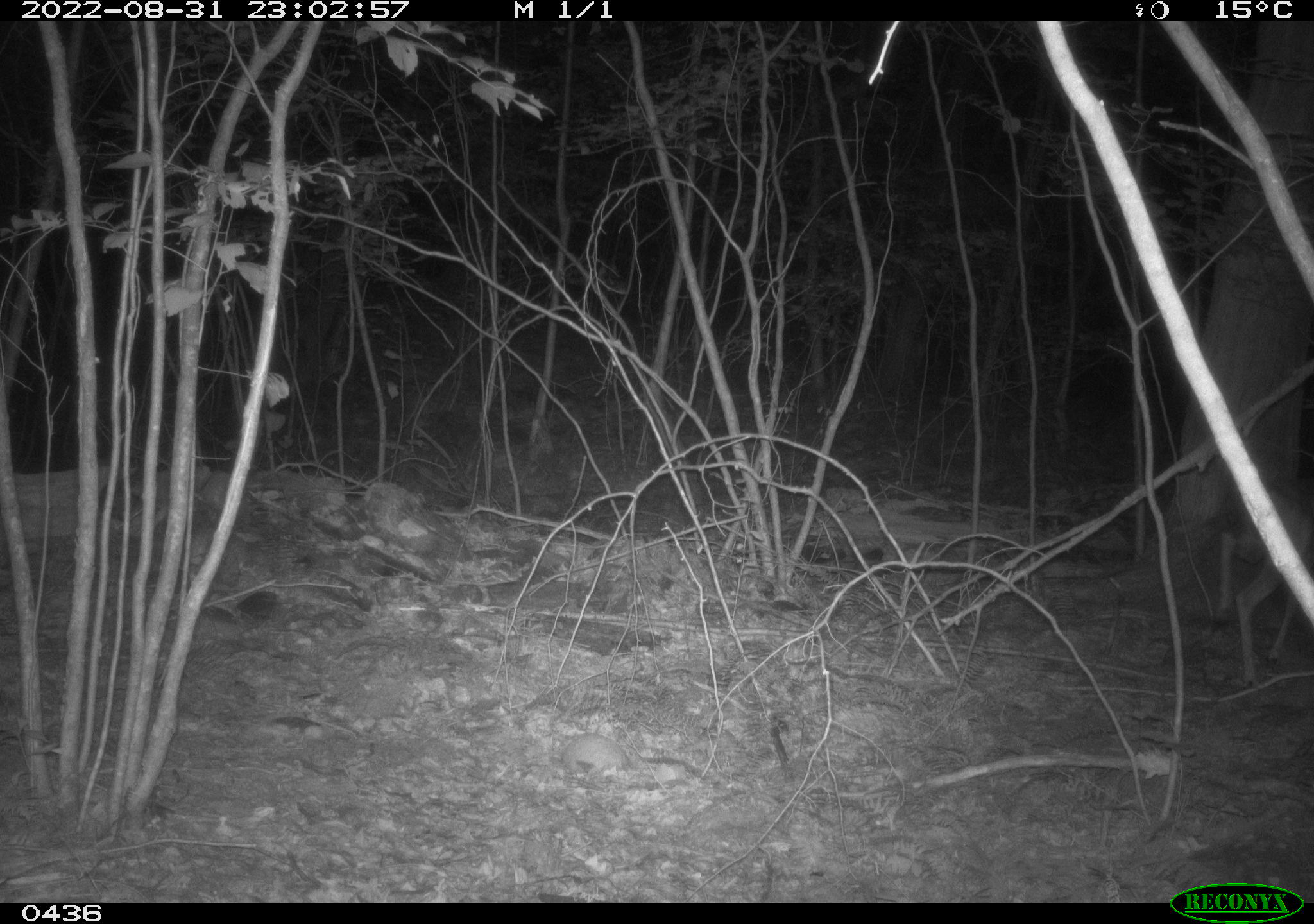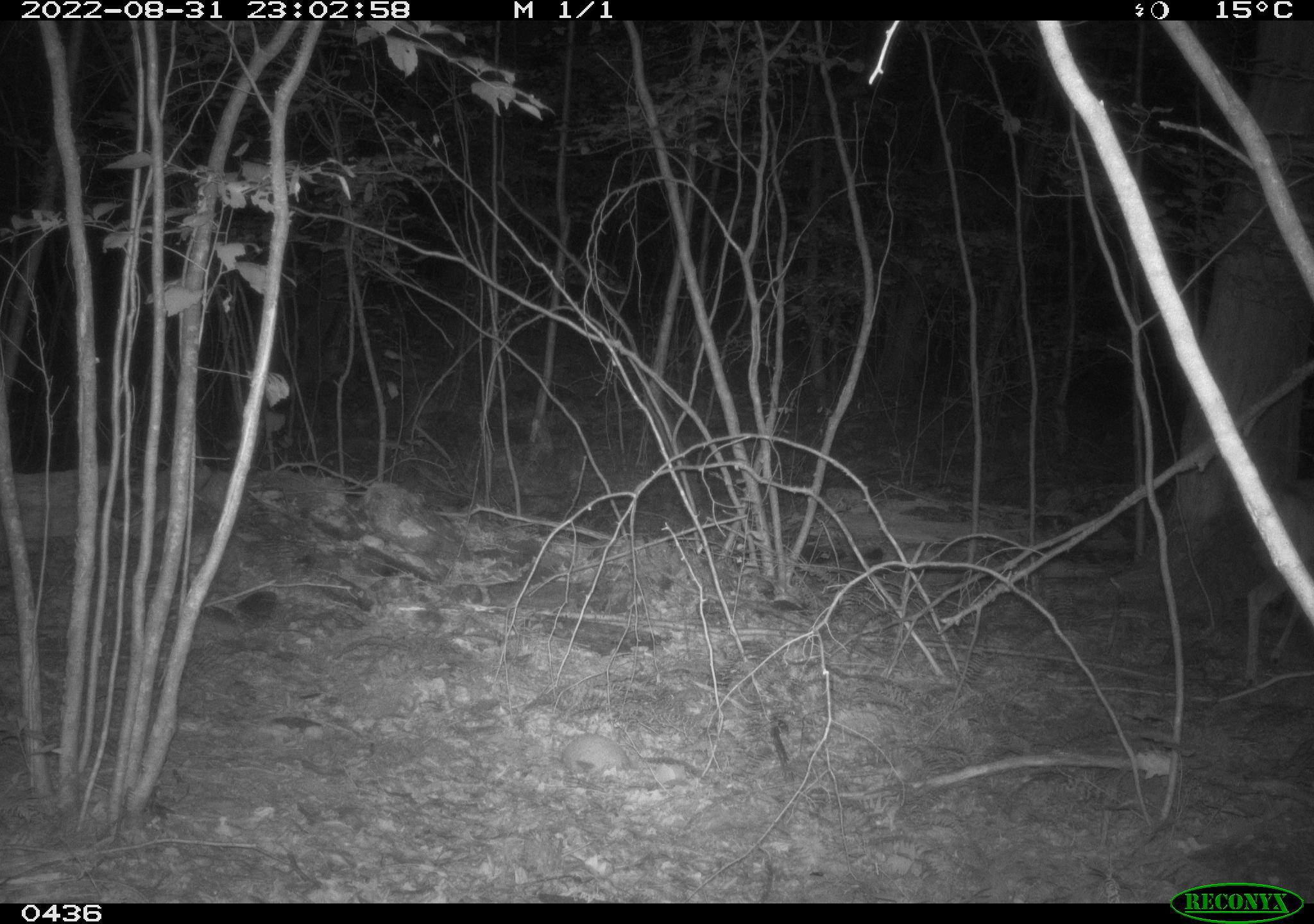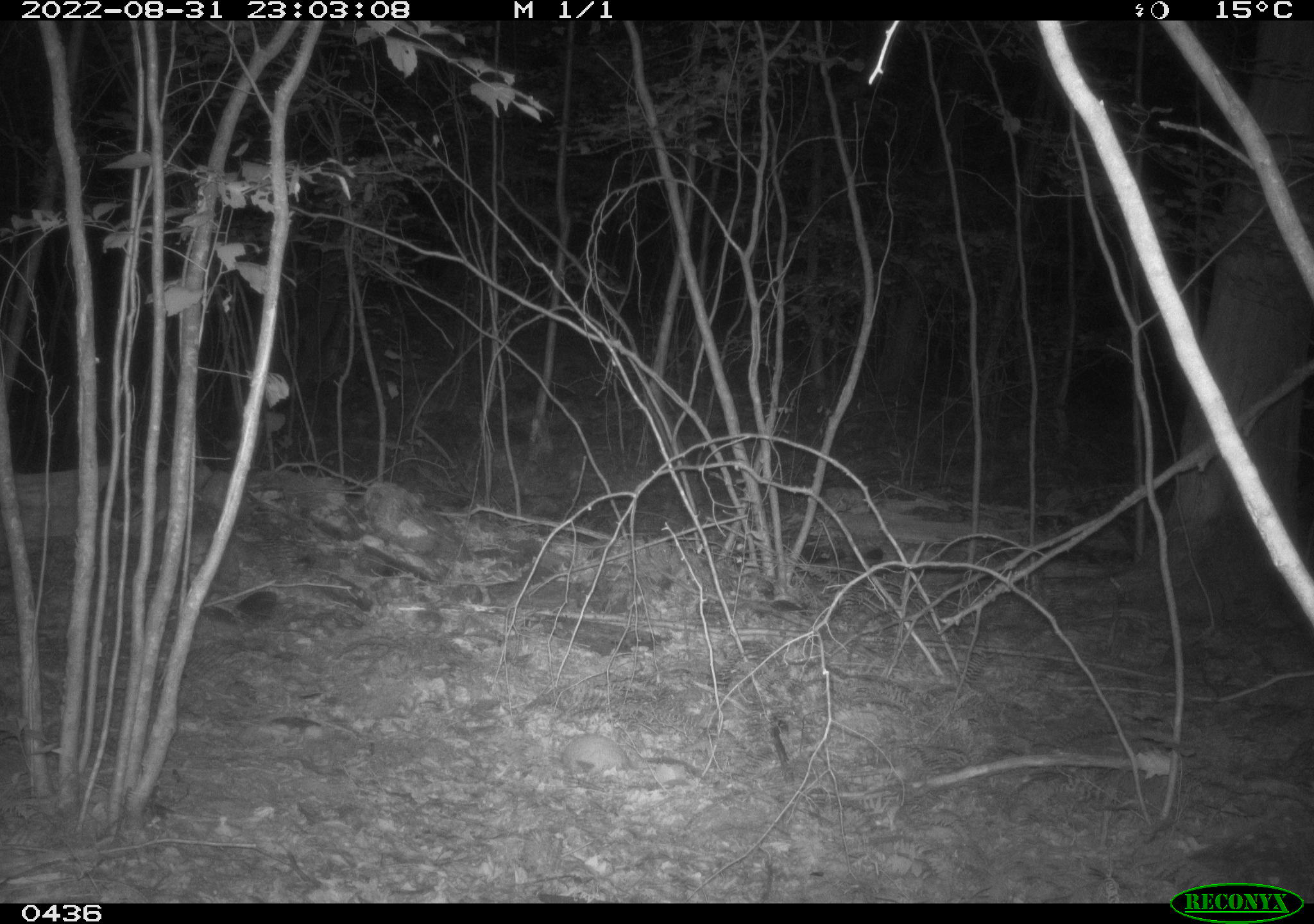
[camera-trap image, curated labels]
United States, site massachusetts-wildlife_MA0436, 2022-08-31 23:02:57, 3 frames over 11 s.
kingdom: Animalia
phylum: Chordata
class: Mammalia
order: Artiodactyla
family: Cervidae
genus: Odocoileus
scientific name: Odocoileus virginianus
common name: white-tailed deer